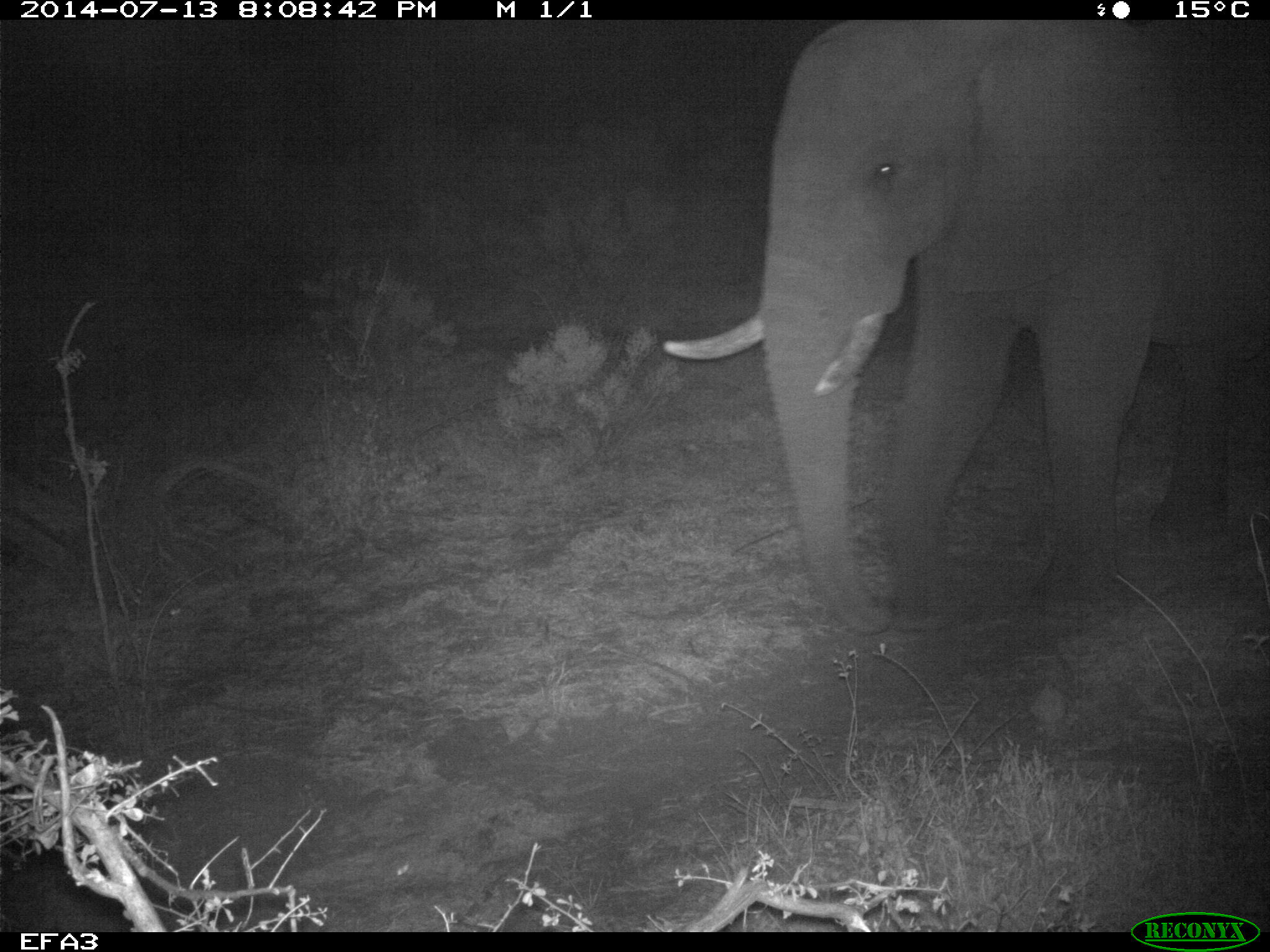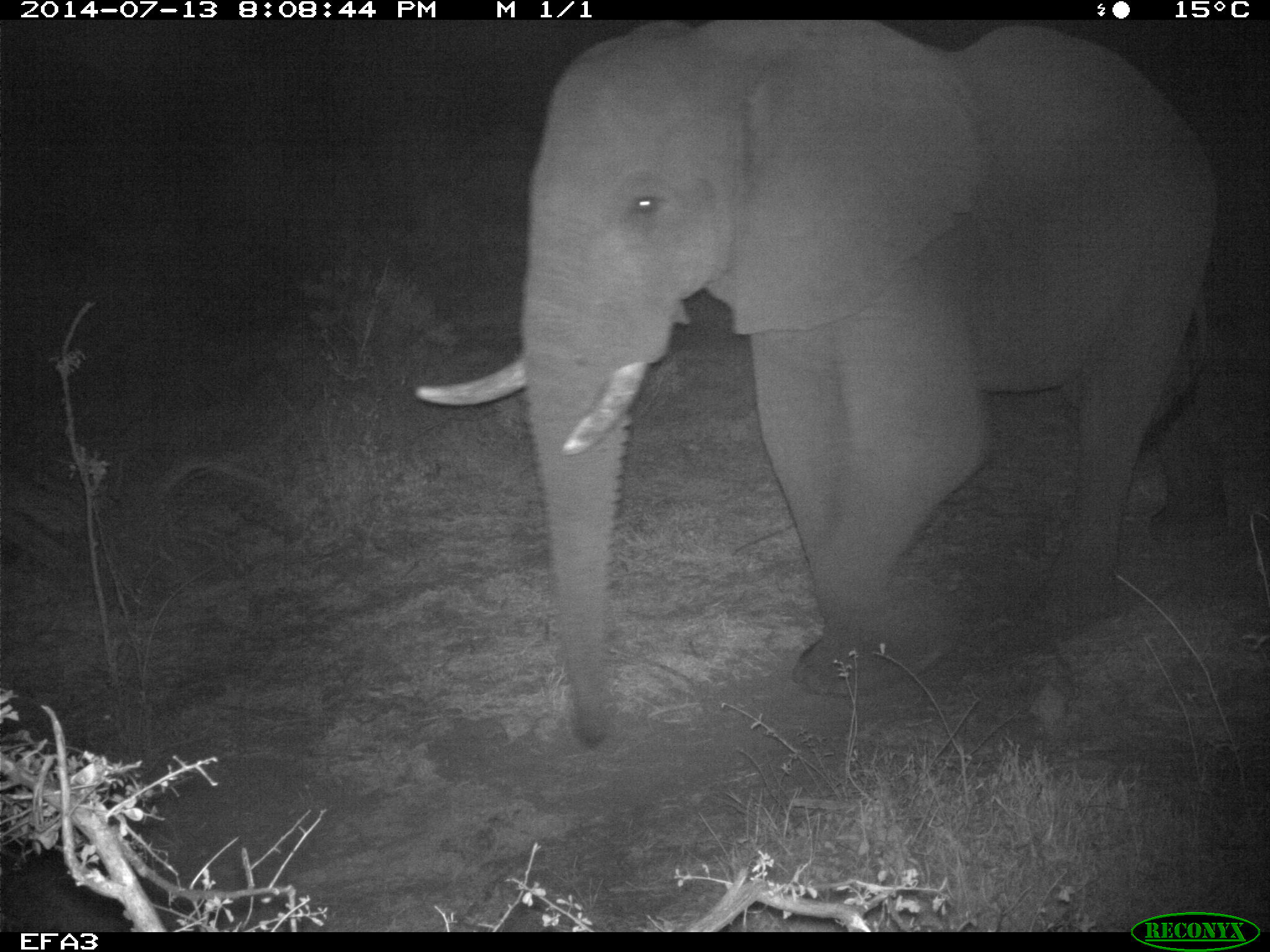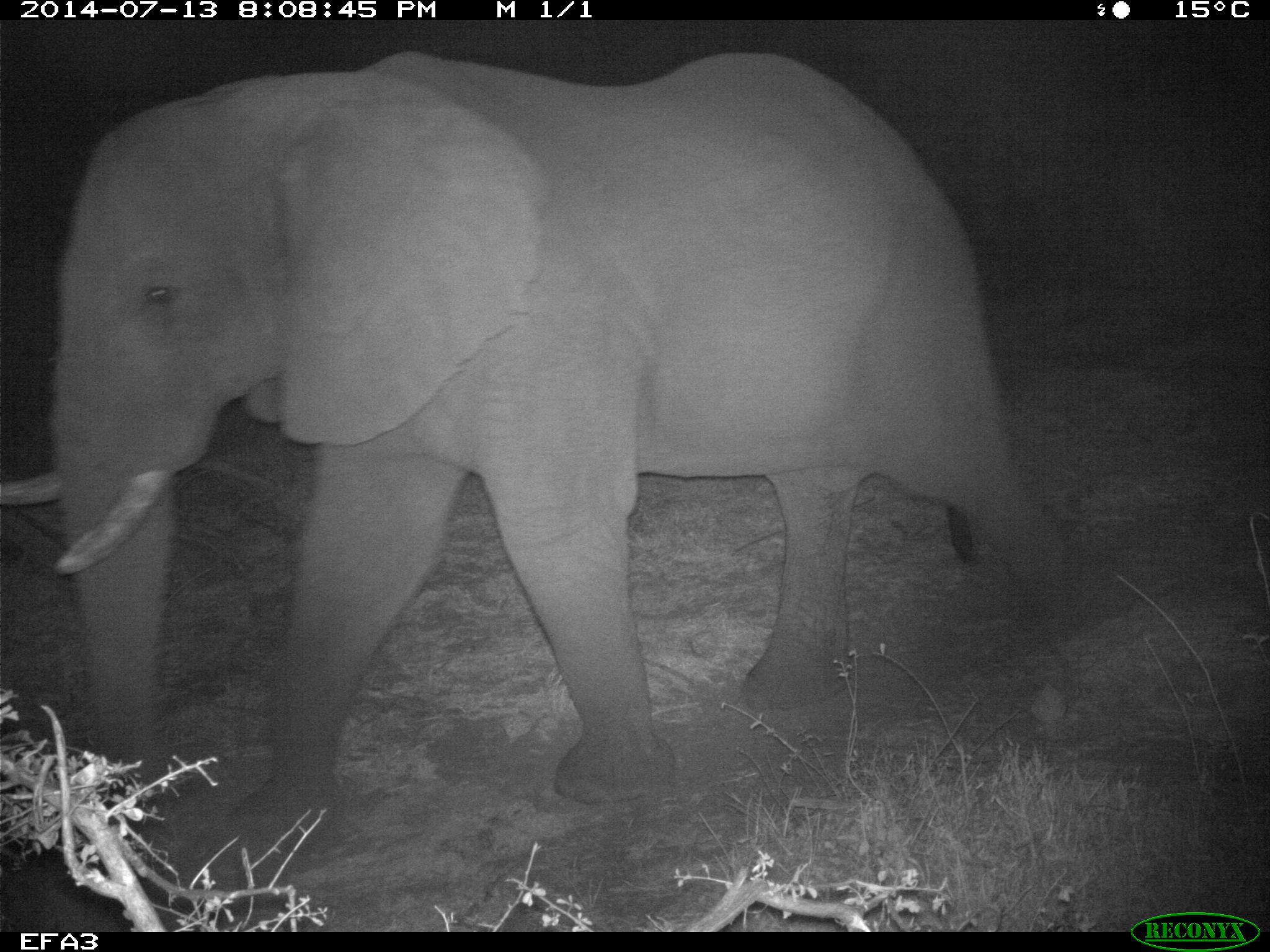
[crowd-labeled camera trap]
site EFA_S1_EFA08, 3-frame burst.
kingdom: Animalia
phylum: Chordata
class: Mammalia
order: Proboscidea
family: Elephantidae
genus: Loxodonta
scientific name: Loxodonta africana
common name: african bush elephant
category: elephant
Elephant (african bush elephant) (Loxodonta africana), count 1. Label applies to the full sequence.